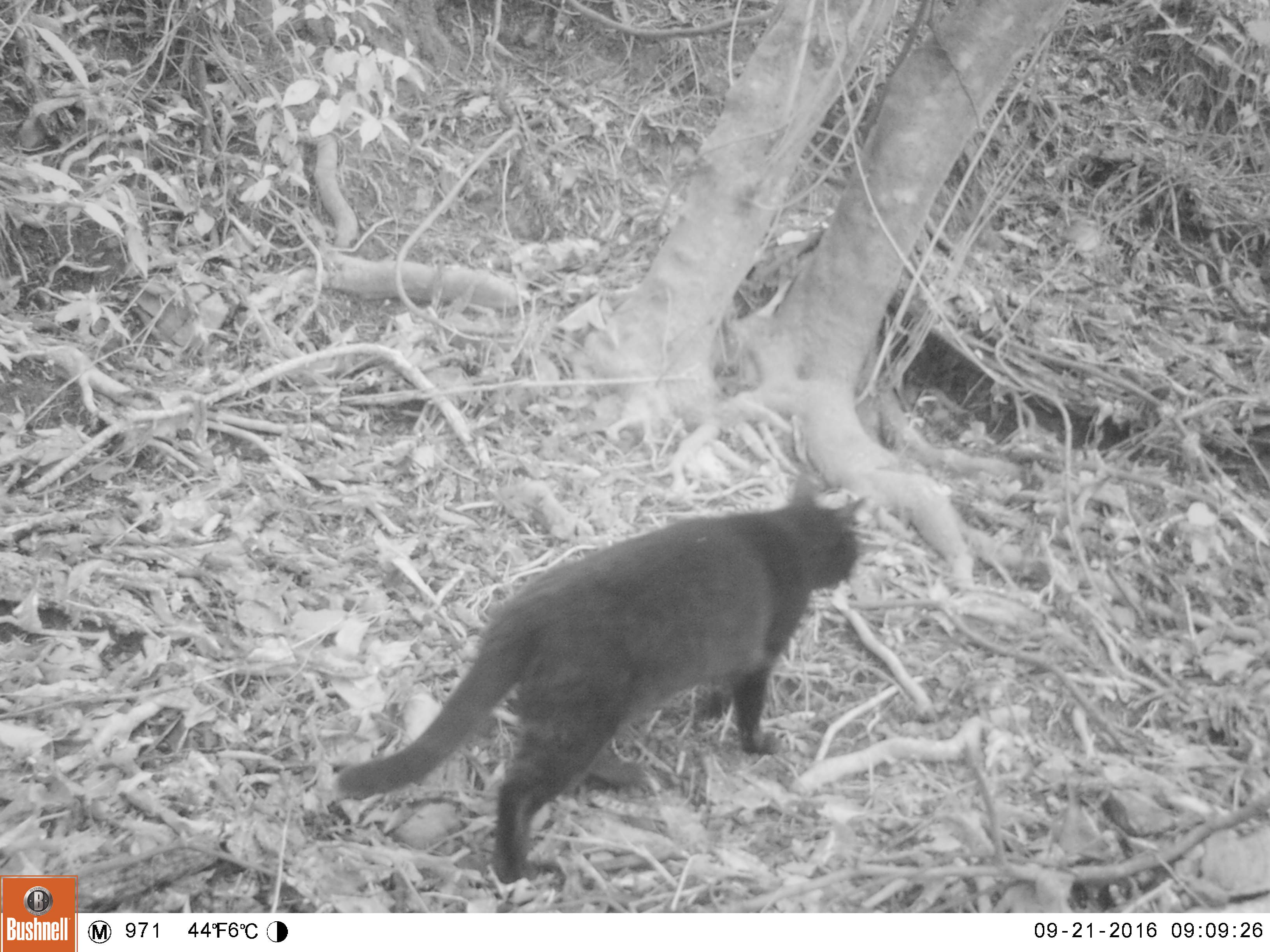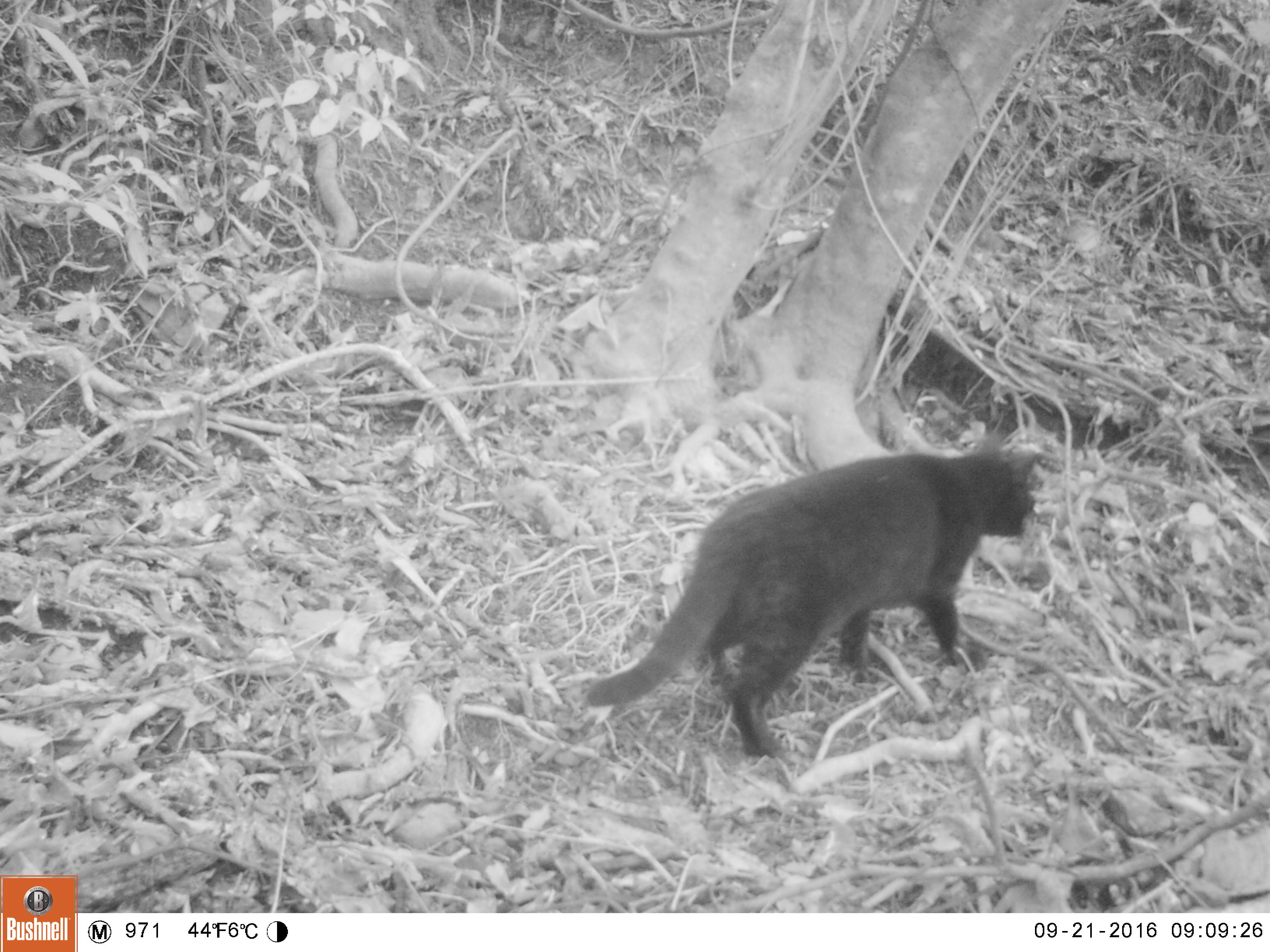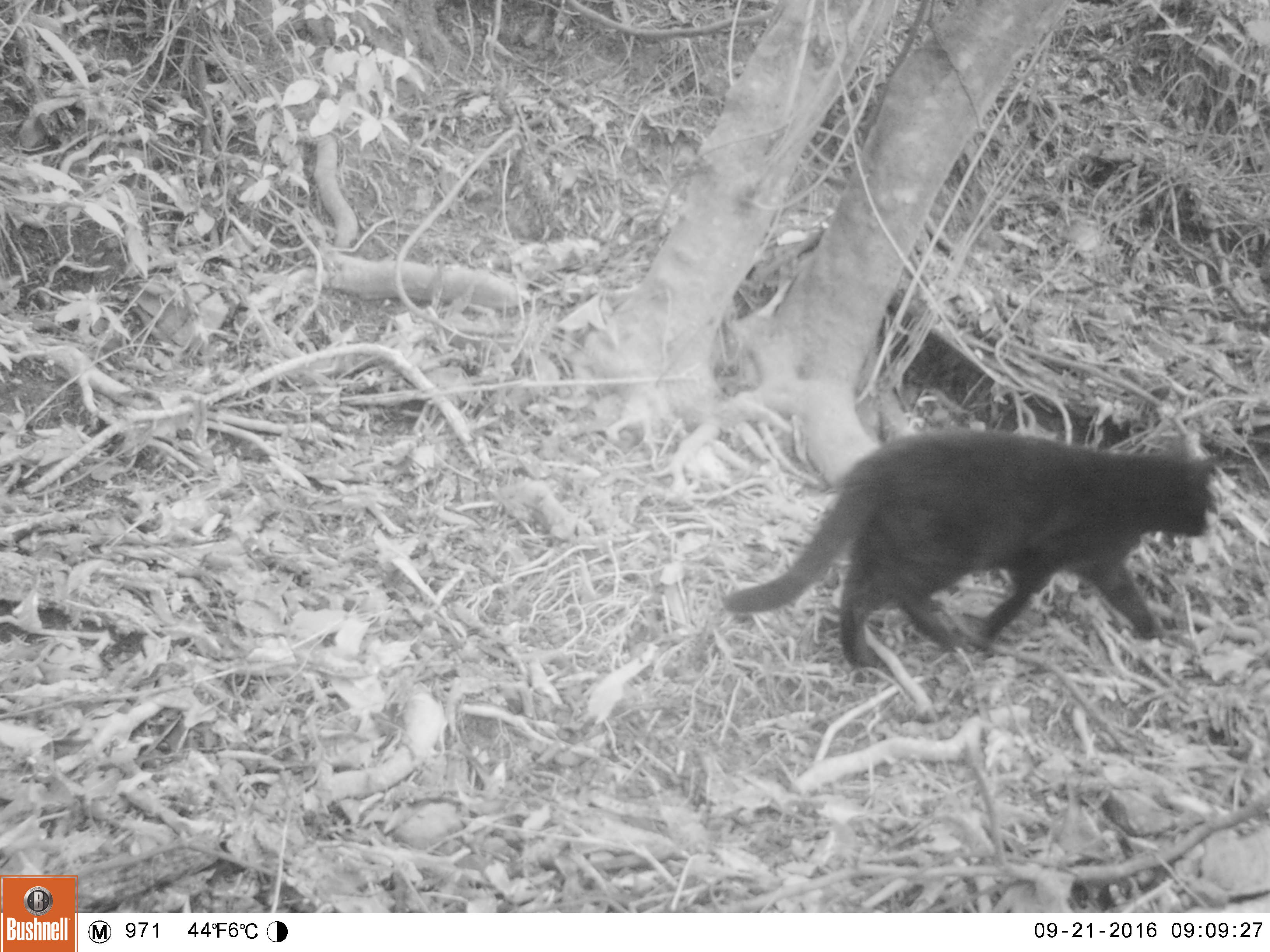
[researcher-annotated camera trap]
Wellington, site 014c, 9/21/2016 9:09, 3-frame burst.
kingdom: Animalia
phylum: Chordata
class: Mammalia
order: Carnivora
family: Felidae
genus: Felis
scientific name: Felis catus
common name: cat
Cat (Felis catus).